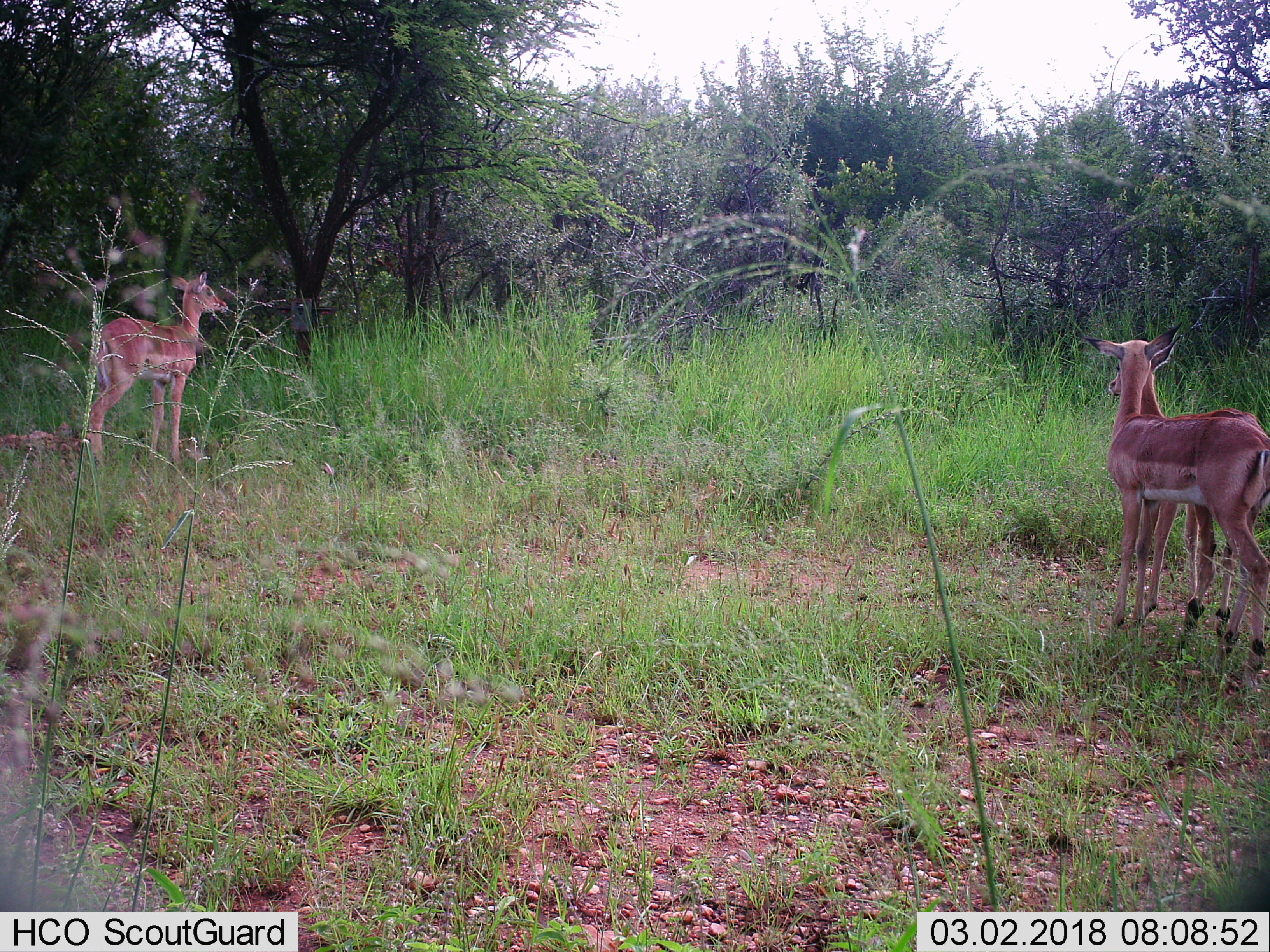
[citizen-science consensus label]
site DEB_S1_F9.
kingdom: Animalia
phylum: Chordata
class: Mammalia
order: Artiodactyla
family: Bovidae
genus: Aepyceros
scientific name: Aepyceros melampus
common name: impala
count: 3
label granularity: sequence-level